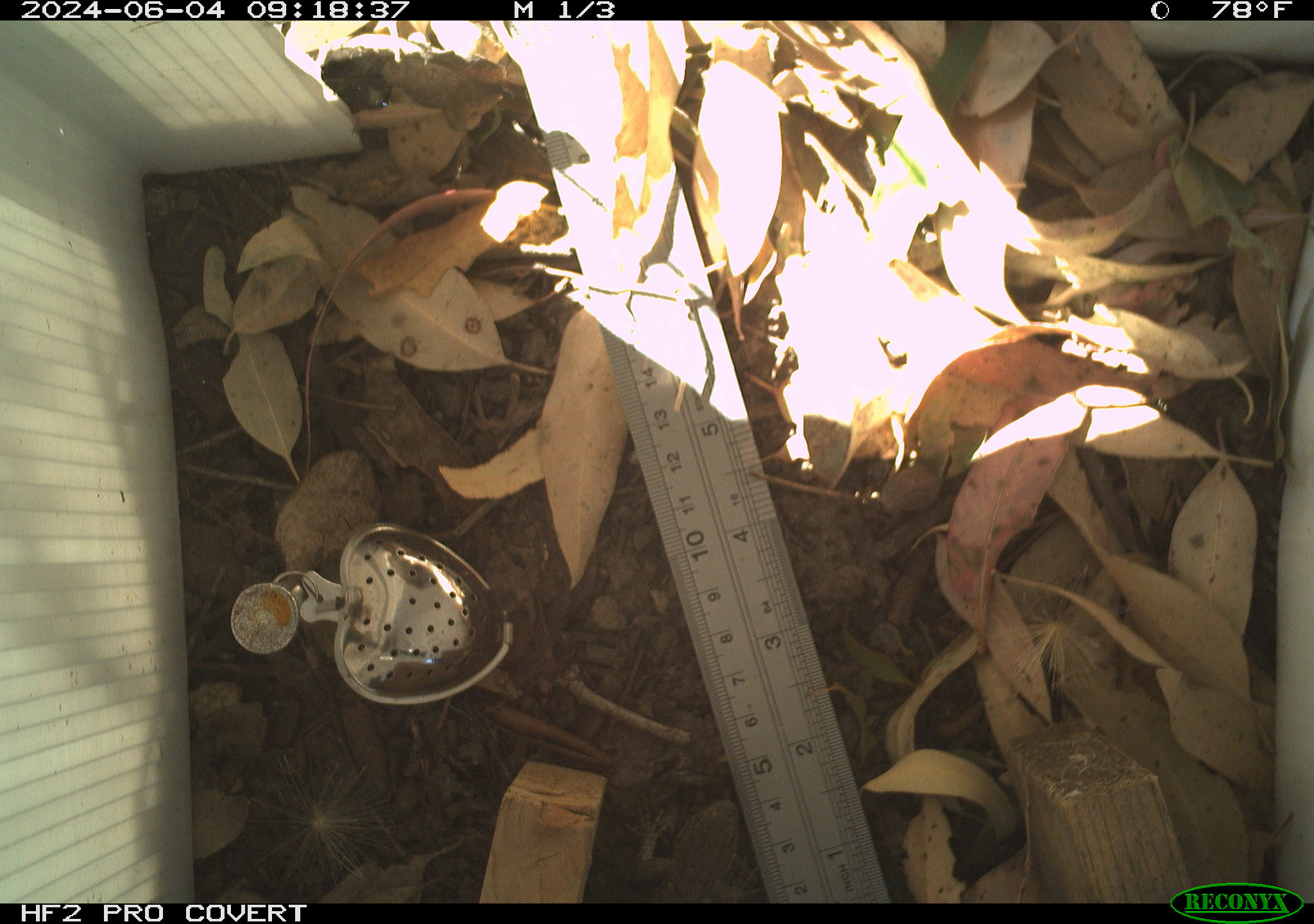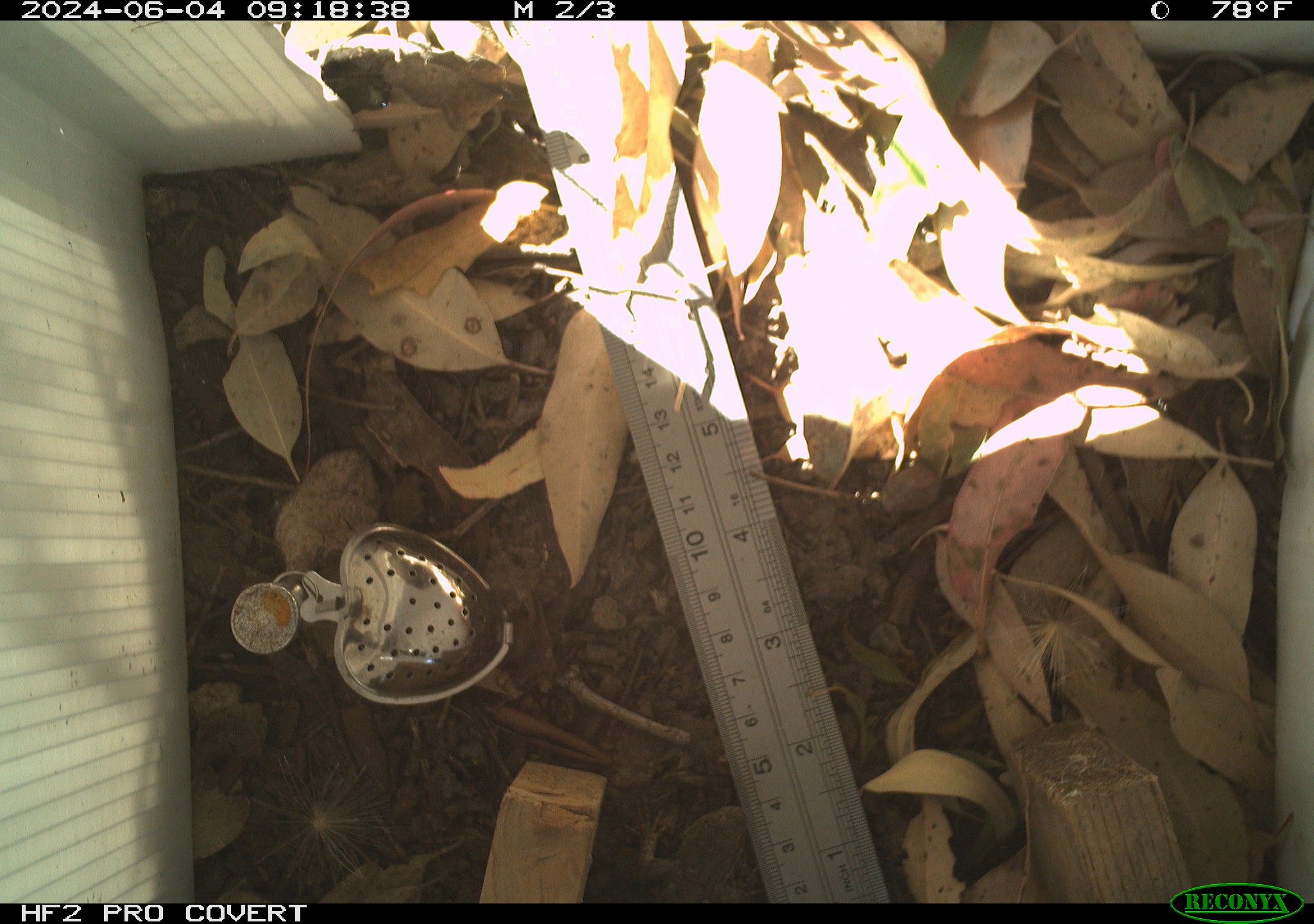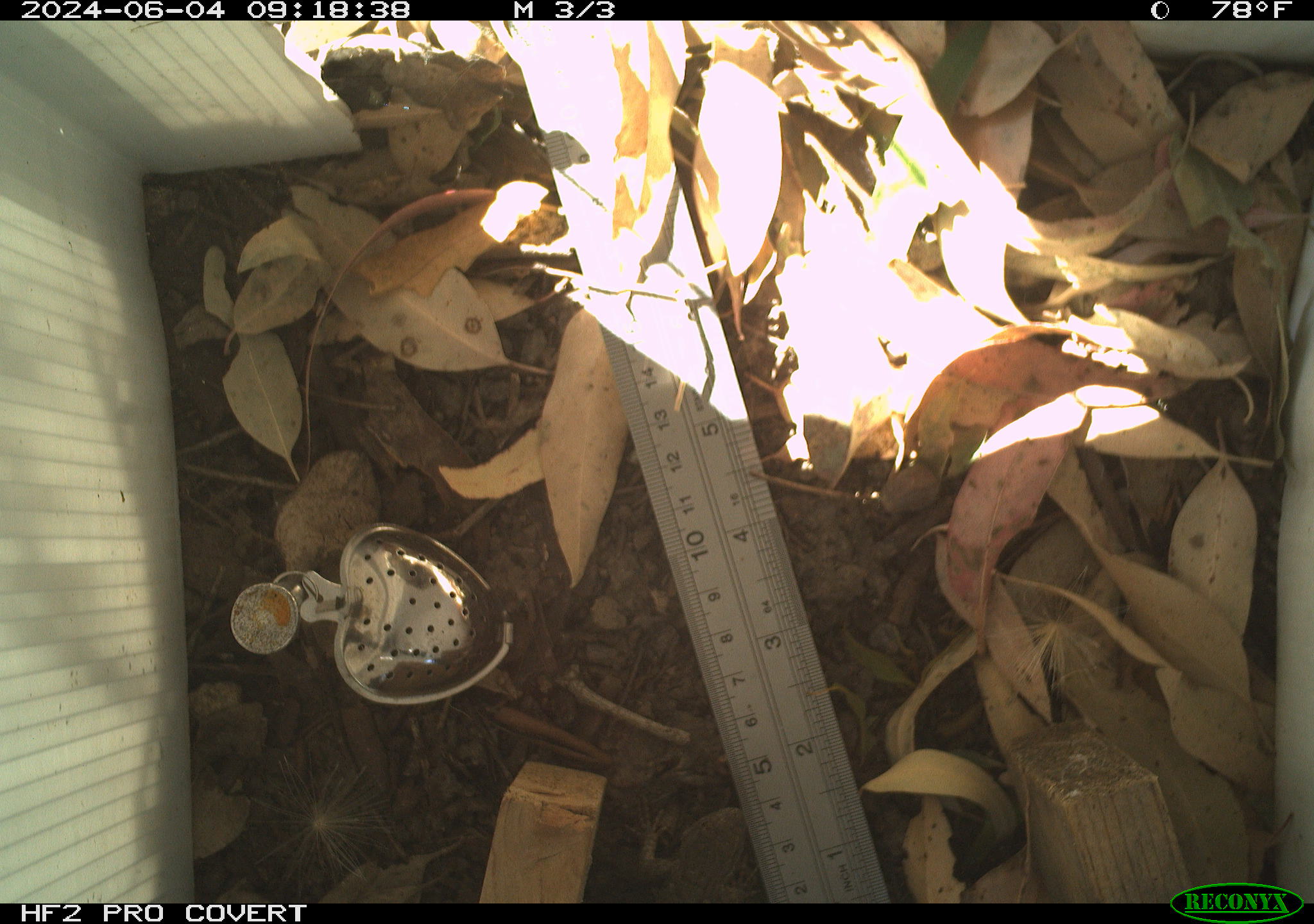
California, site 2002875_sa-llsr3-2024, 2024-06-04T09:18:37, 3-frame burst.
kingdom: Animalia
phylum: Chordata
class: Reptilia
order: Squamata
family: Phrynosomatidae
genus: Sceloporus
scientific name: Sceloporus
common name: spiny lizards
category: sceloporus species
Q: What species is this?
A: Sceloporus species (spiny lizards) (Sceloporus).